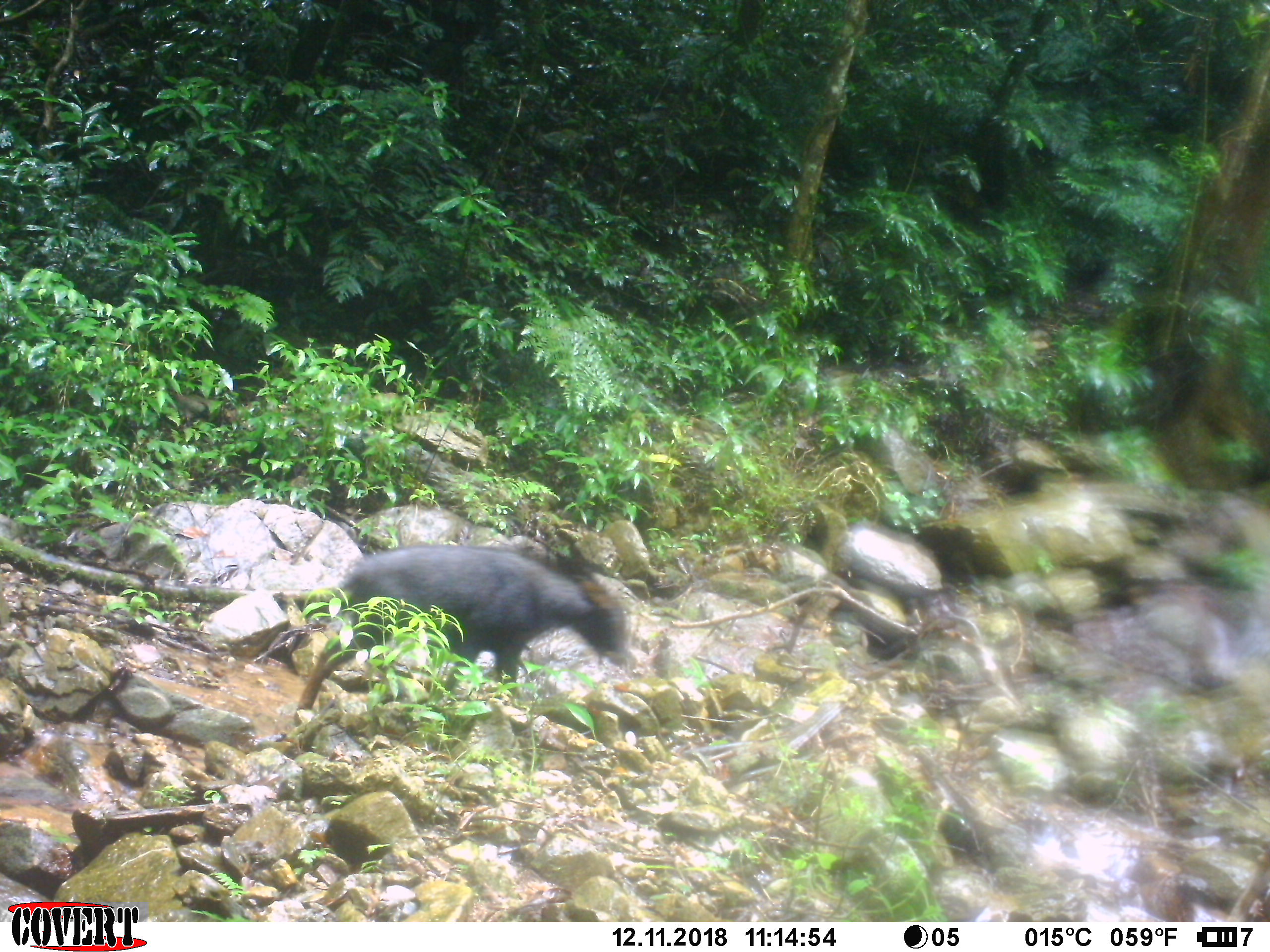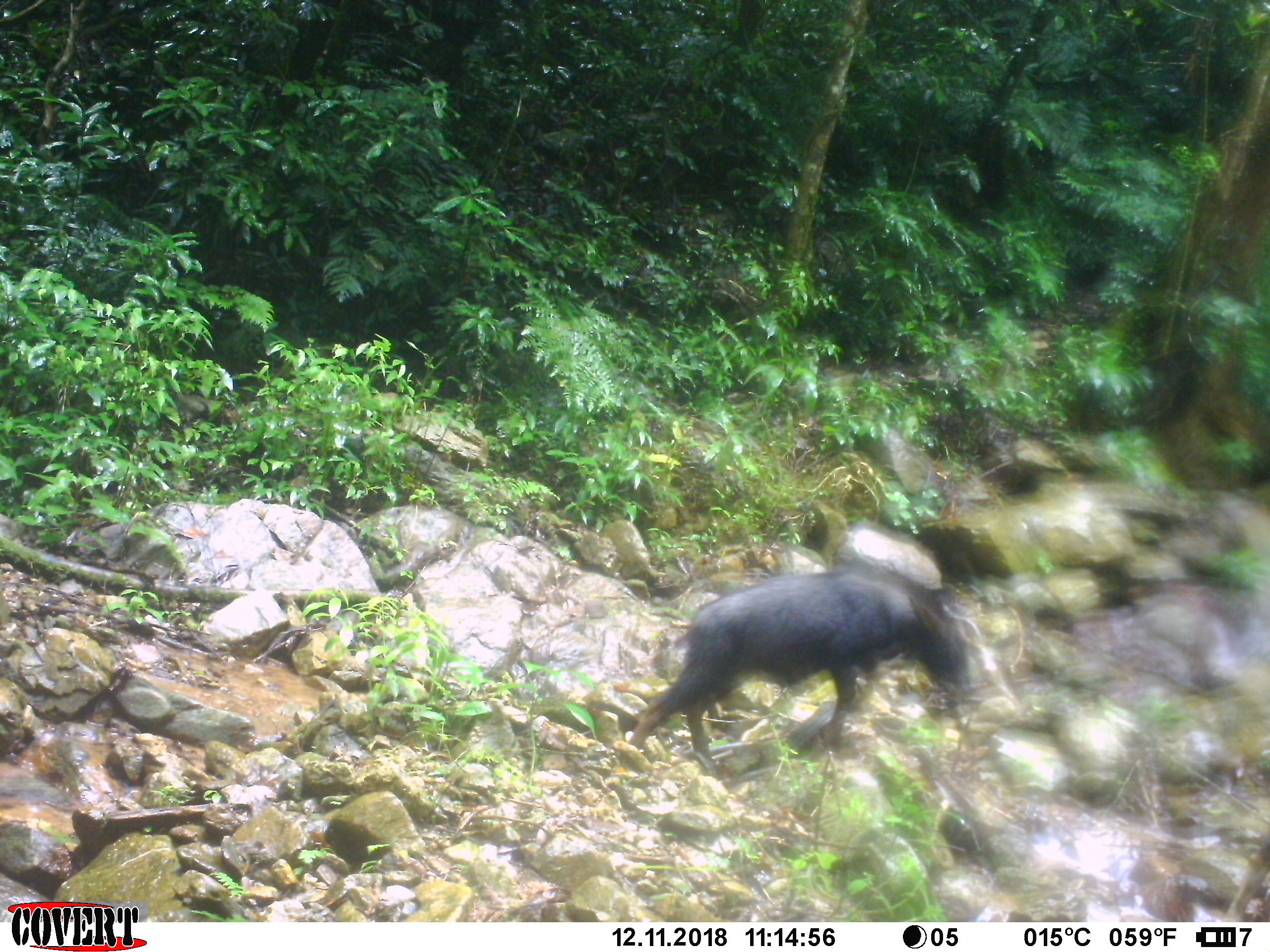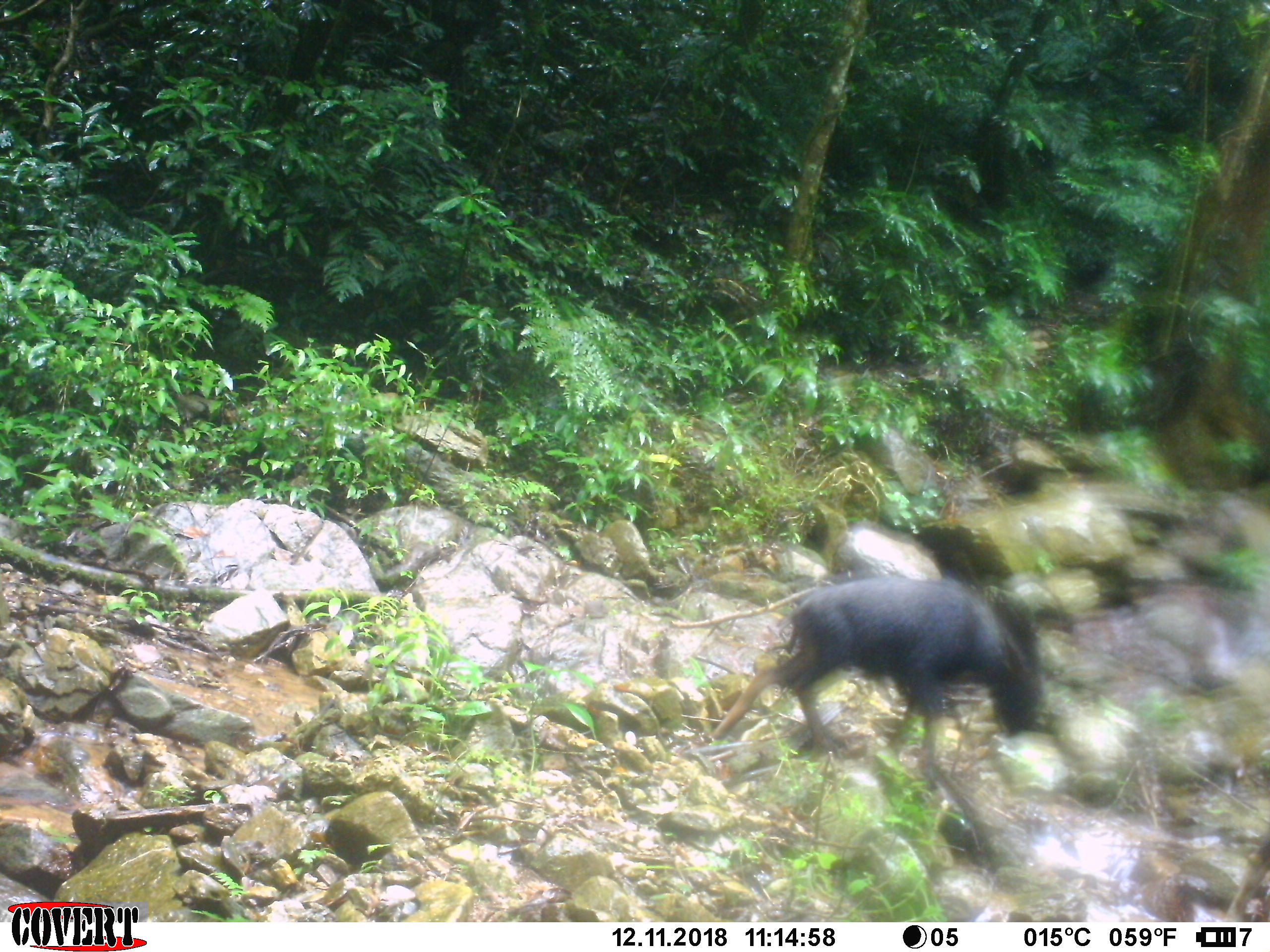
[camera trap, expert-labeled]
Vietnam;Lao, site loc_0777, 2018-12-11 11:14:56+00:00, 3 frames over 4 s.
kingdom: Animalia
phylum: Chordata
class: Mammalia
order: Artiodactyla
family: Bovidae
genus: Capricornis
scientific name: Capricornis sumatraensis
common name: chinese serow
Chinese serow (Capricornis sumatraensis). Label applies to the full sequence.